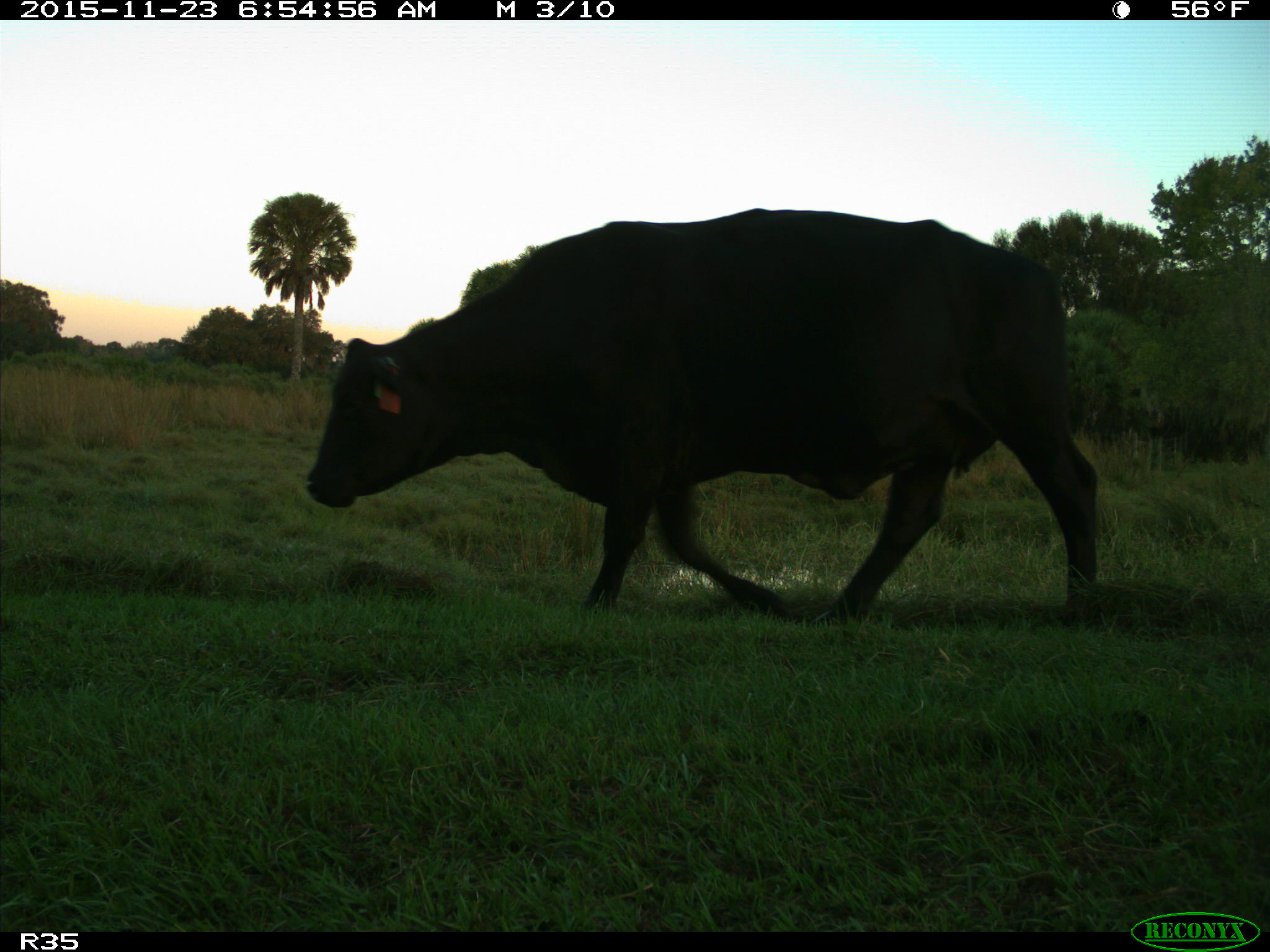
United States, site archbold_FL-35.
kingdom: Animalia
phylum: Chordata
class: Mammalia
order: Artiodactyla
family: Bovidae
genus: Bos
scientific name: Bos taurus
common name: domestic cow